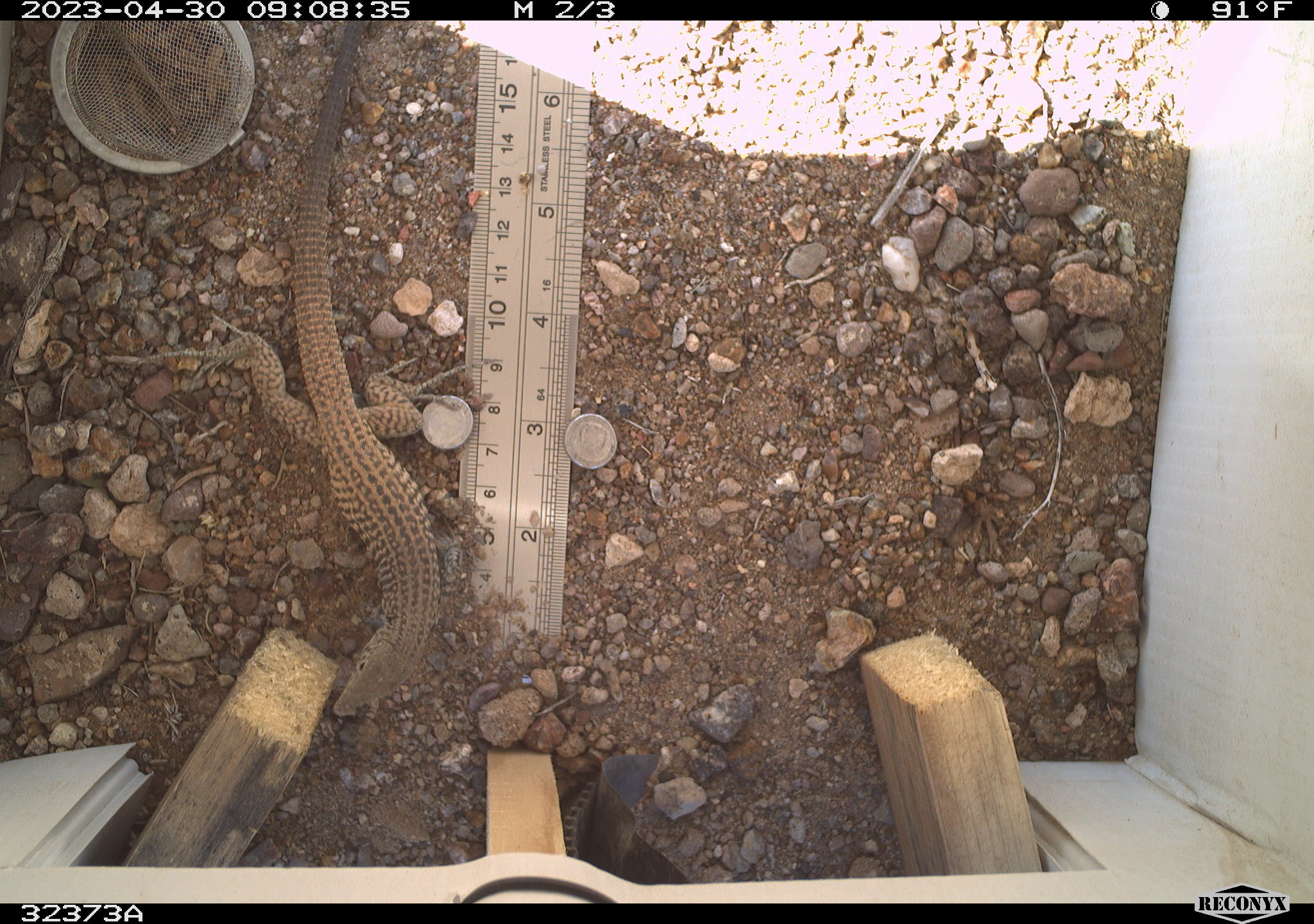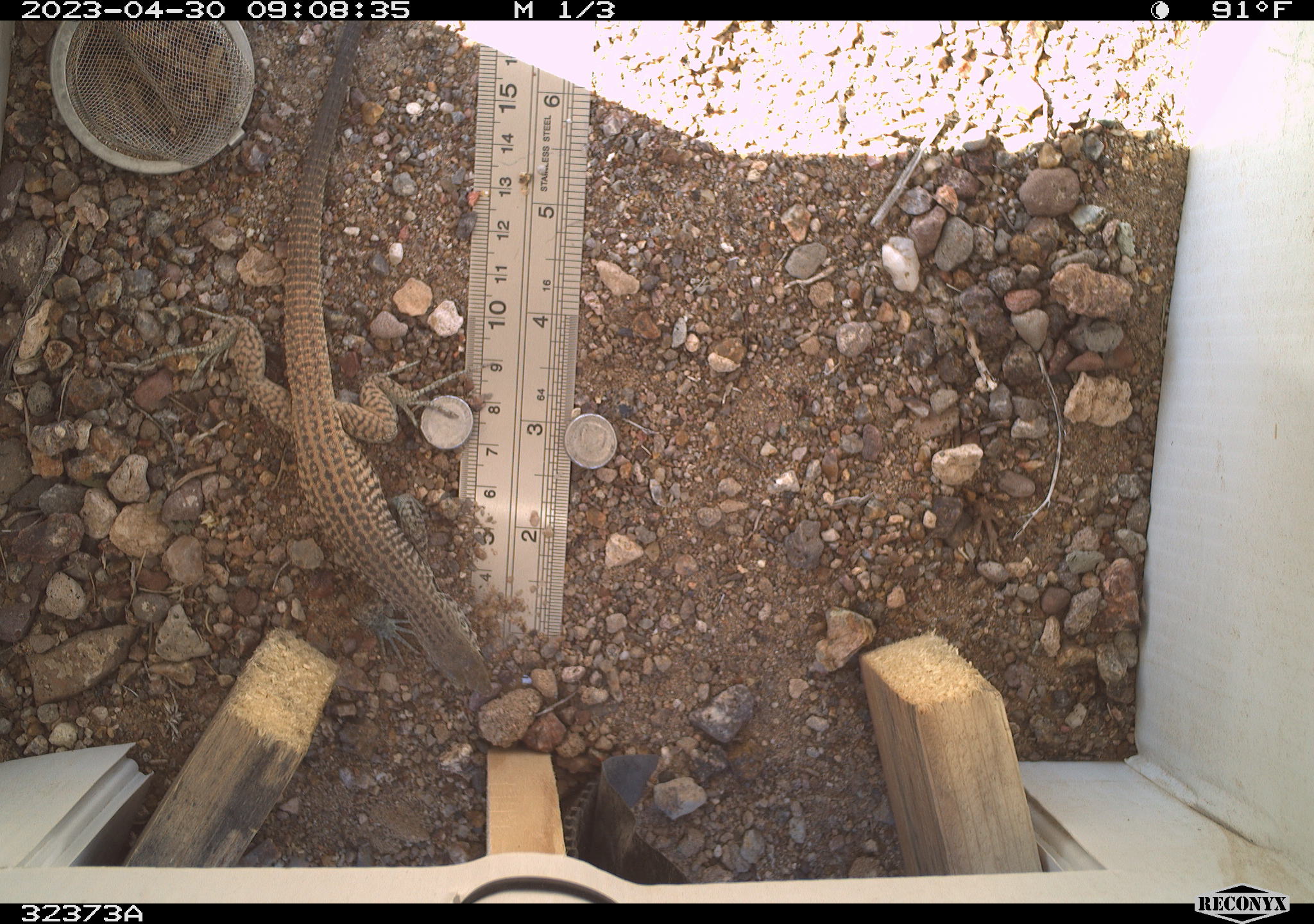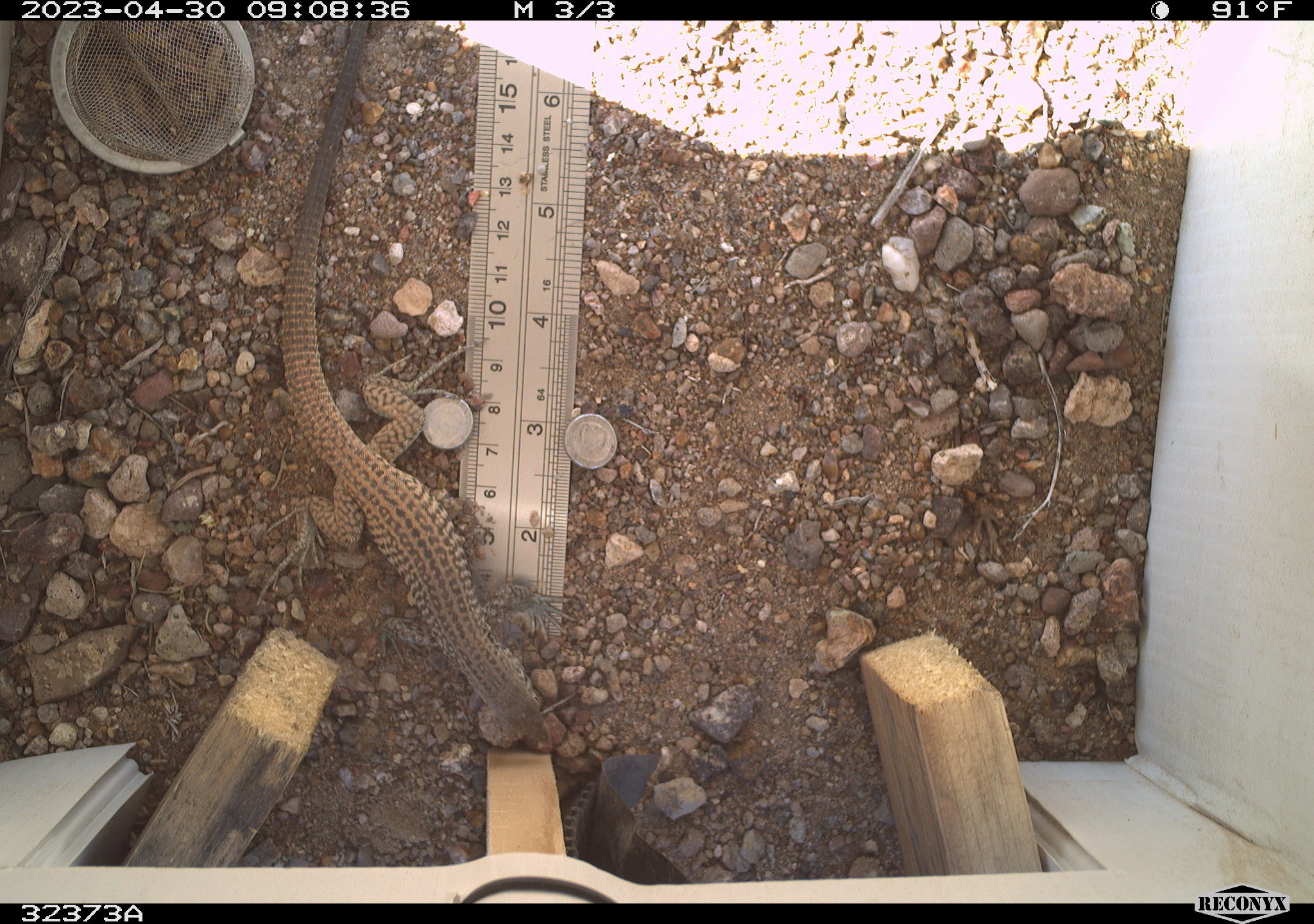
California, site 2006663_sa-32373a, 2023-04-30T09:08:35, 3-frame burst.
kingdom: Animalia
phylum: Chordata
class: Reptilia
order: Squamata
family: Teiidae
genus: Aspidoscelis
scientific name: Aspidoscelis tigris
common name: western whiptail